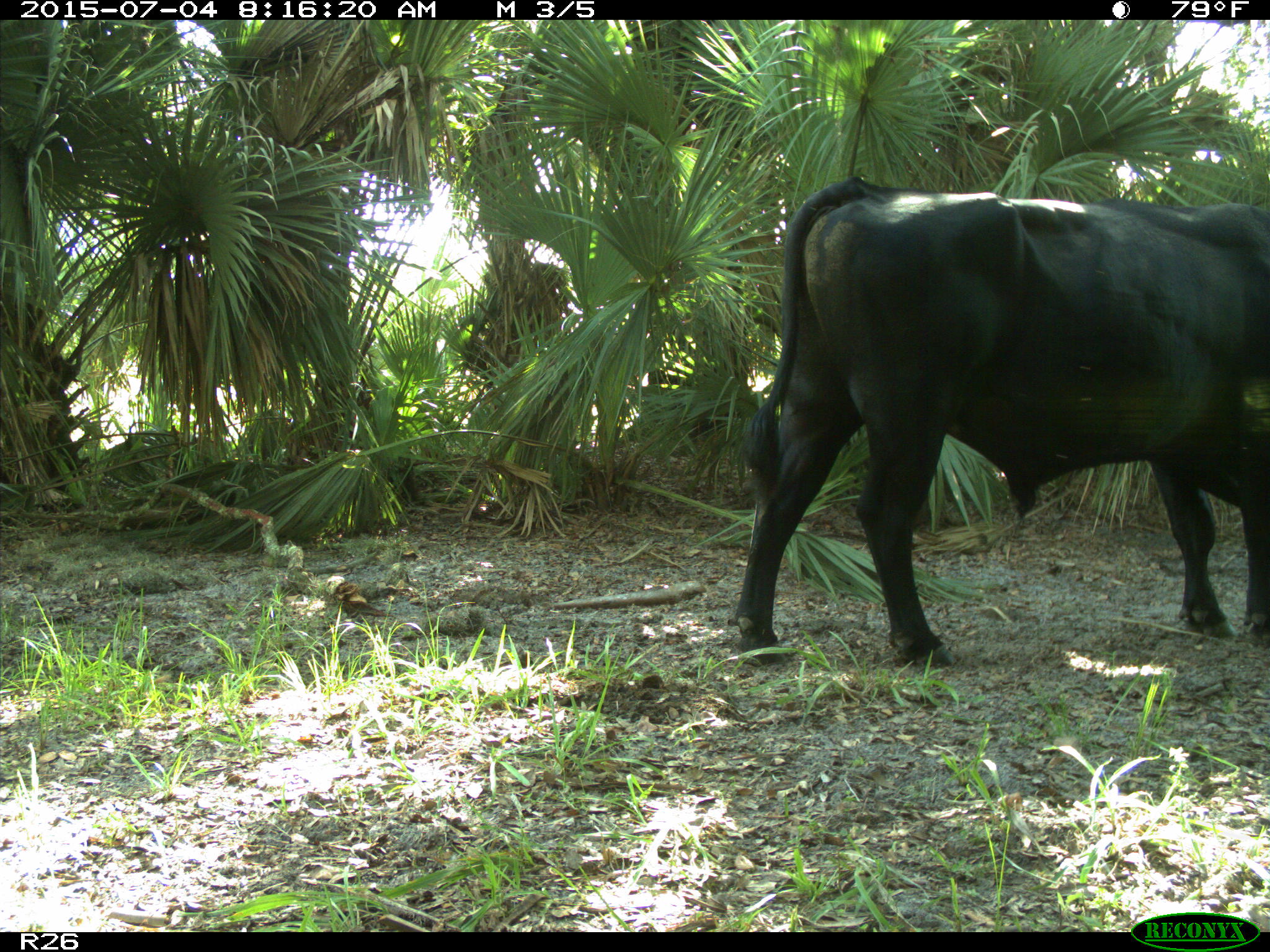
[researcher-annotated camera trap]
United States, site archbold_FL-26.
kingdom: Animalia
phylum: Chordata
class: Mammalia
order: Artiodactyla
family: Bovidae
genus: Bos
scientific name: Bos taurus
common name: domestic cow